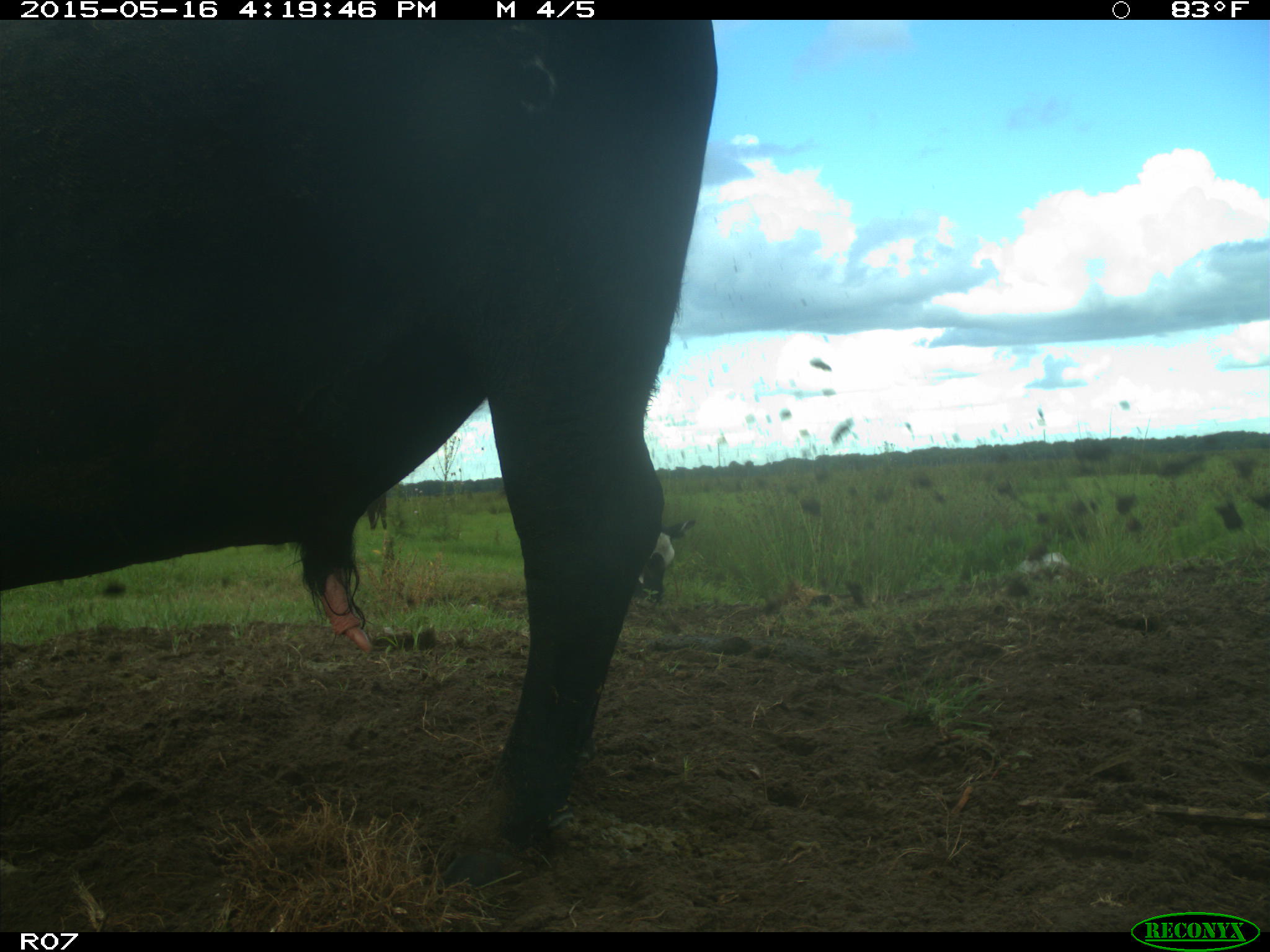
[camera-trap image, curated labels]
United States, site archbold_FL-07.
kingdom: Animalia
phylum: Chordata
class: Mammalia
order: Artiodactyla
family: Bovidae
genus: Bos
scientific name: Bos taurus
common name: domestic cow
Bos taurus (domestic cow).